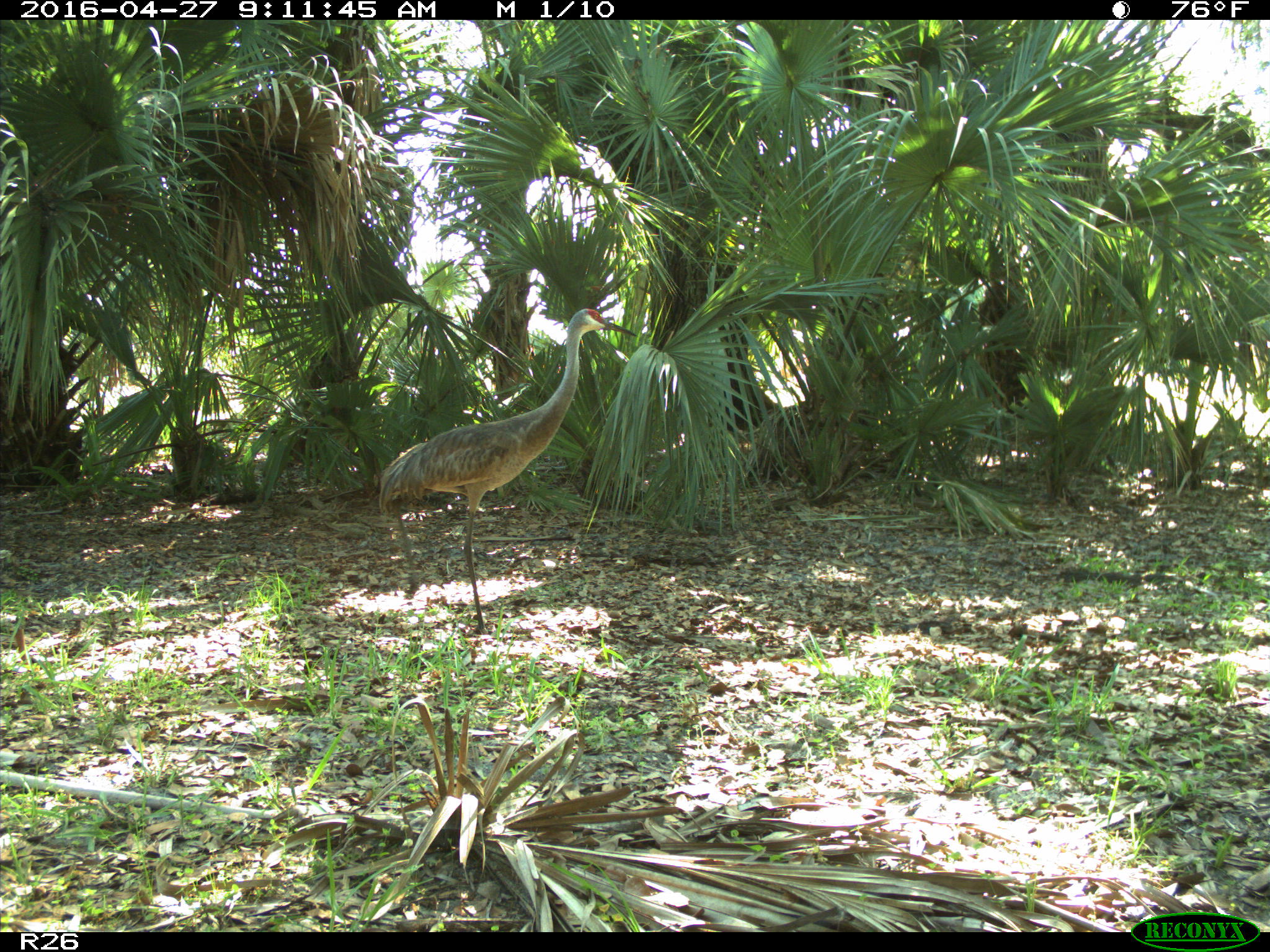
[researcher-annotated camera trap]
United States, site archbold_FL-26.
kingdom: Animalia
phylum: Chordata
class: Aves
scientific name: Aves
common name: birds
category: unidentified bird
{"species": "unidentified bird (birds) (Aves)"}